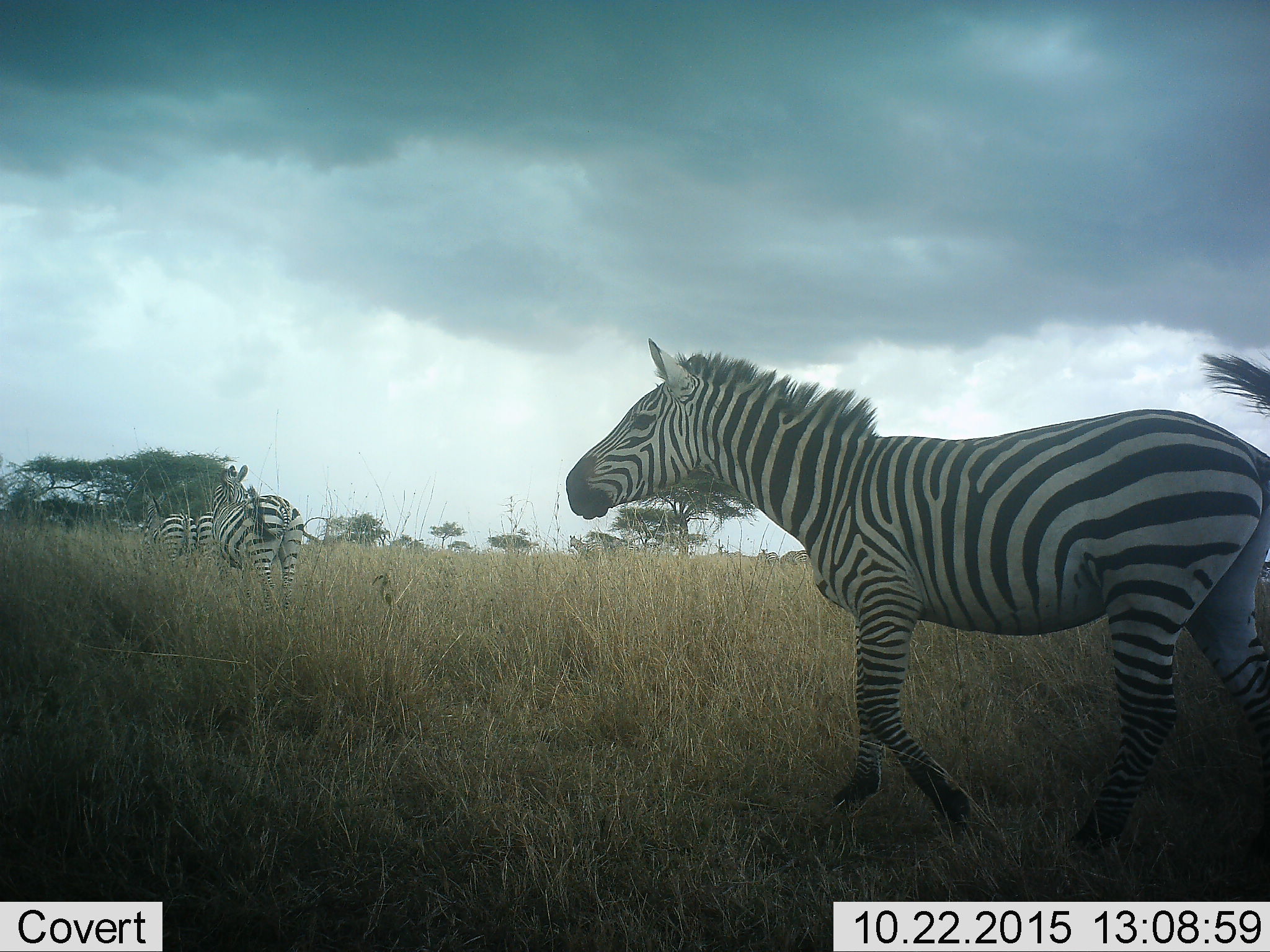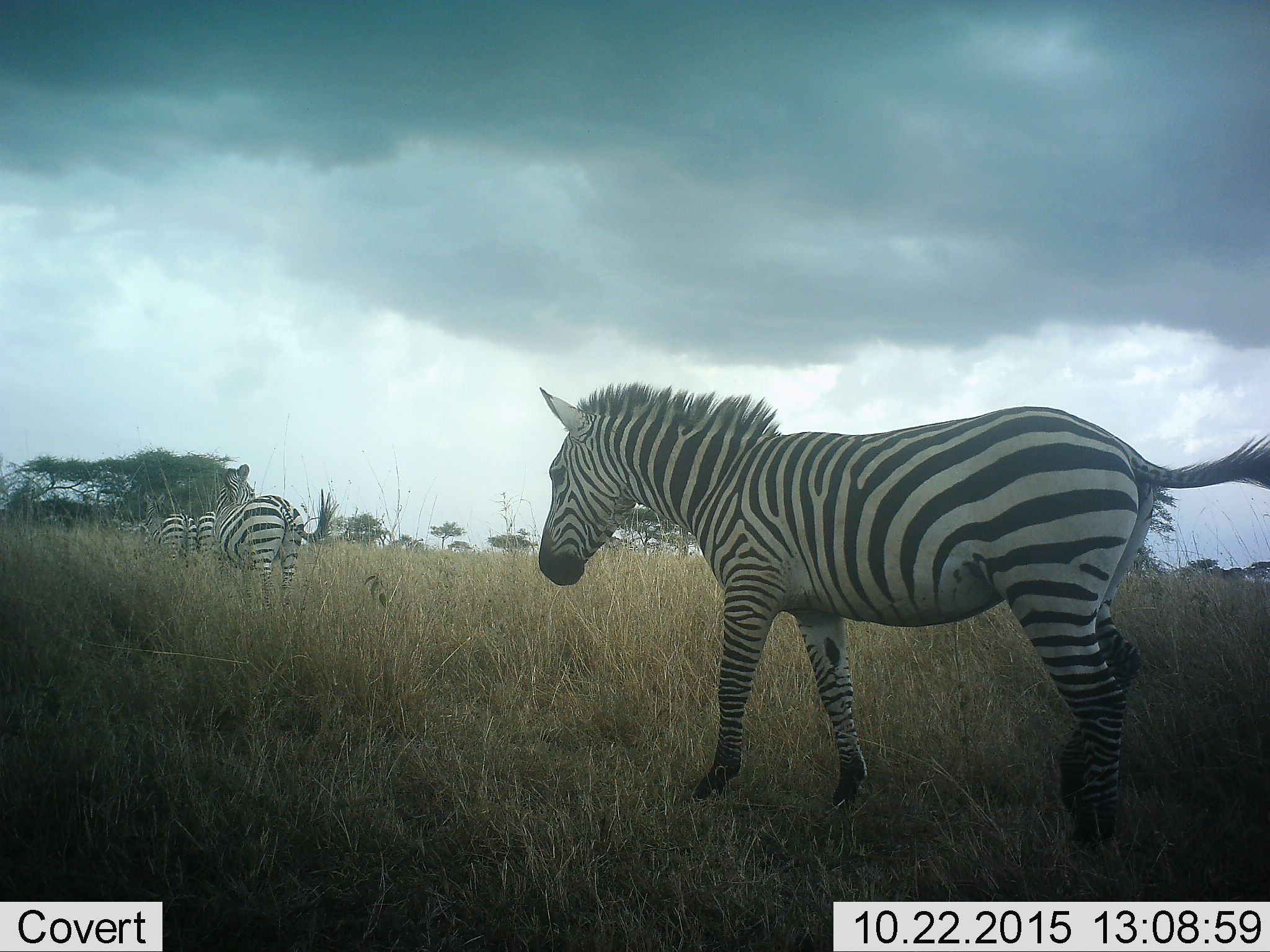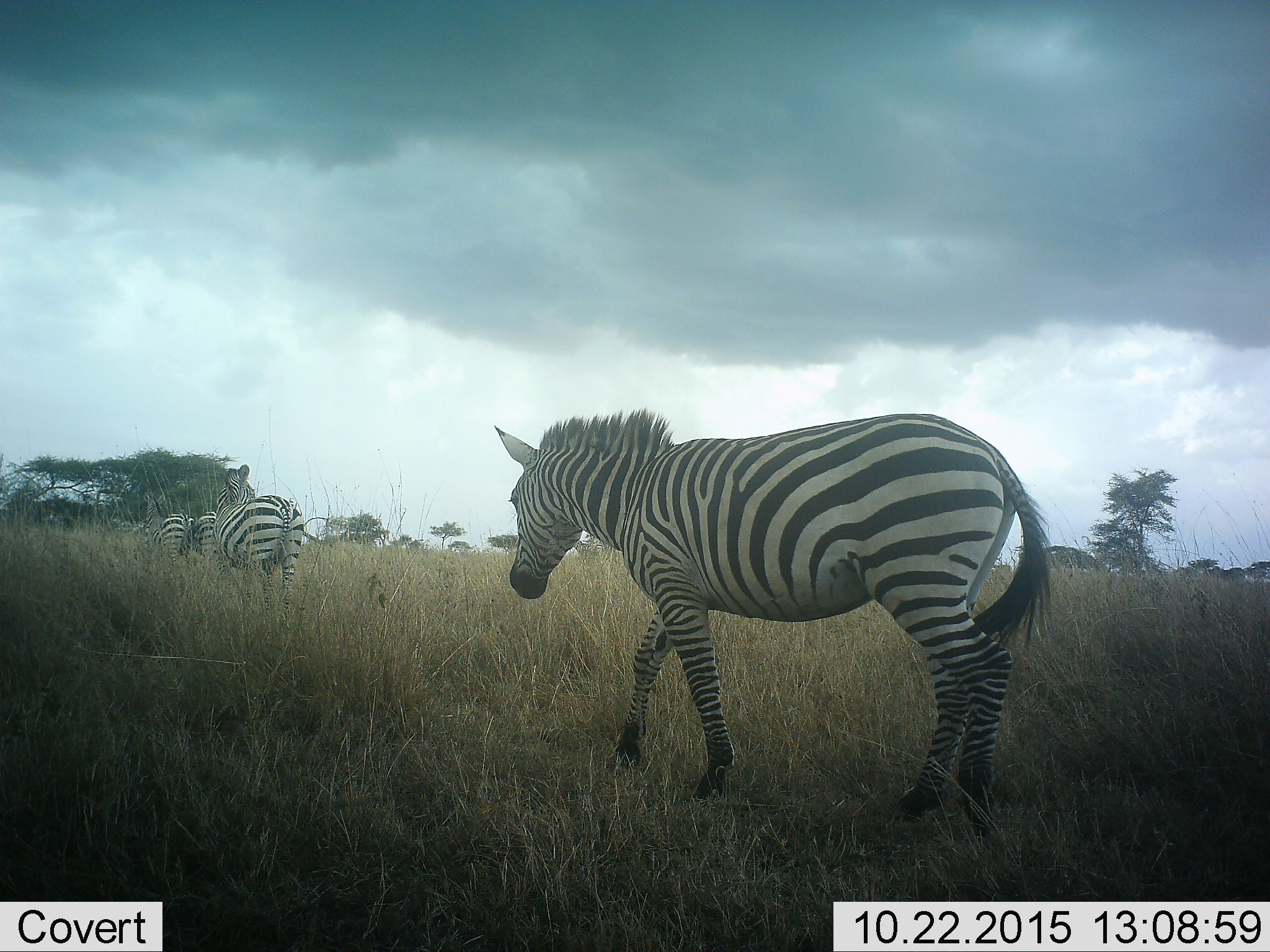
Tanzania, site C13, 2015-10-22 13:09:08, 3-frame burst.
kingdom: Animalia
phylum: Chordata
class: Mammalia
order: Perissodactyla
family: Equidae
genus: Equus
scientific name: Equus quagga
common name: plains zebra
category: zebra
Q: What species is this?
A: Zebra (plains zebra) (Equus quagga).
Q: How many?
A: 4.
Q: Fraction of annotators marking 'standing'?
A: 12%.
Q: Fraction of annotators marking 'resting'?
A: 0%.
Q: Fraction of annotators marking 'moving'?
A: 100%.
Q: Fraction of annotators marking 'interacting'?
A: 0%.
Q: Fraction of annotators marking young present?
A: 0%.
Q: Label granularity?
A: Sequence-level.